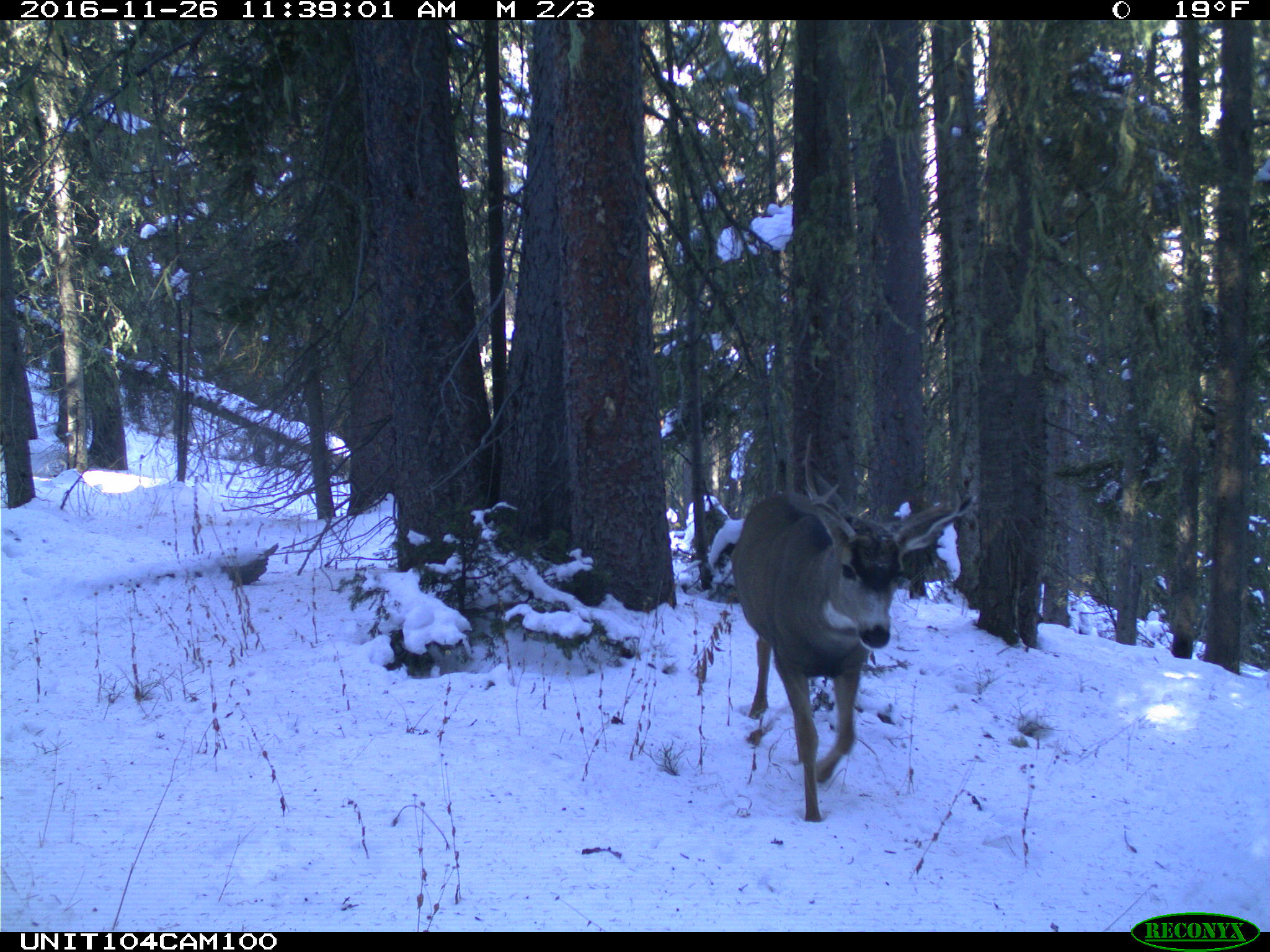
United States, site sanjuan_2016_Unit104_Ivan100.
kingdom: Animalia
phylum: Chordata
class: Mammalia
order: Artiodactyla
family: Cervidae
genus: Odocoileus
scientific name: Odocoileus hemionus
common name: mule deer